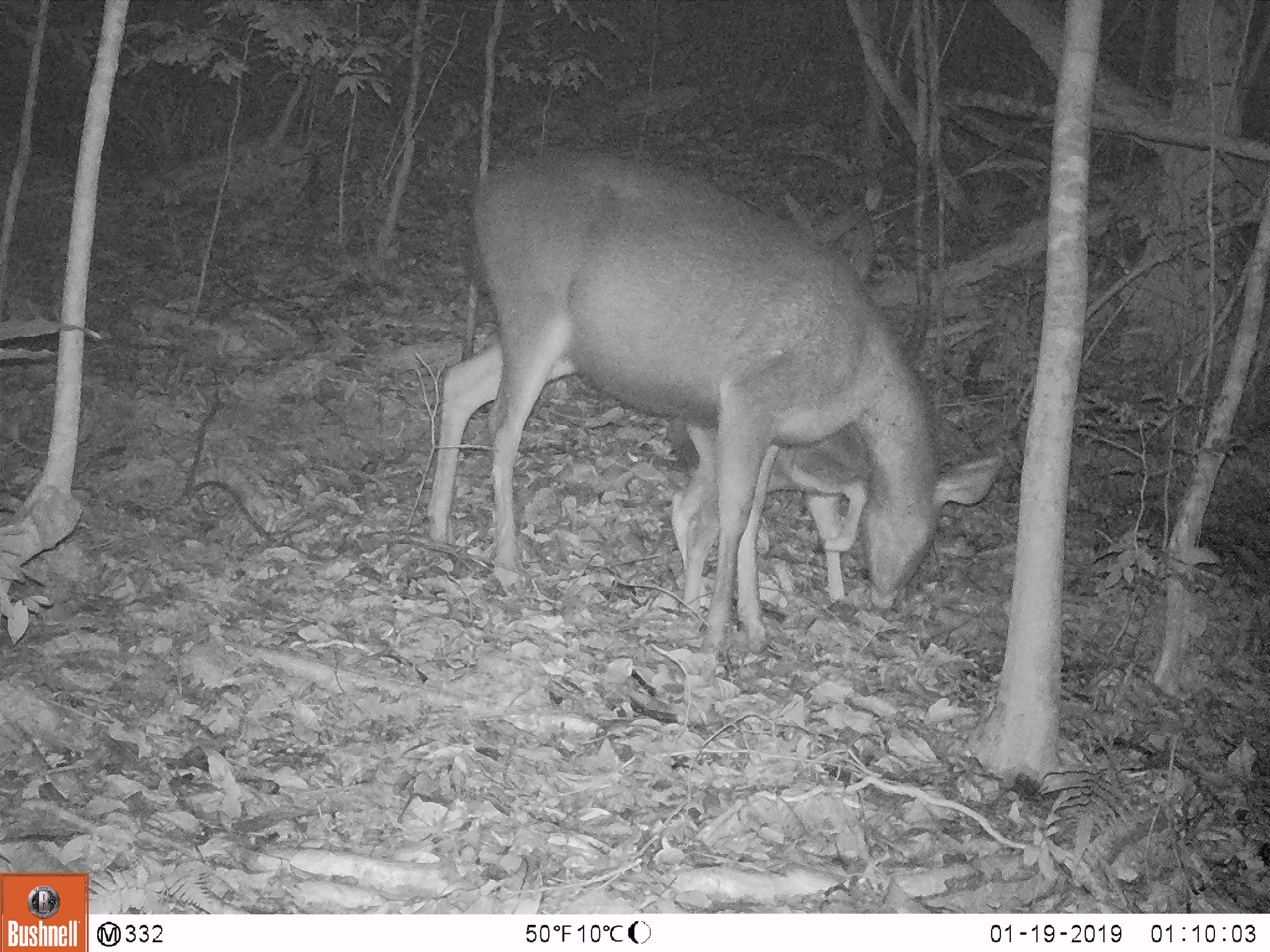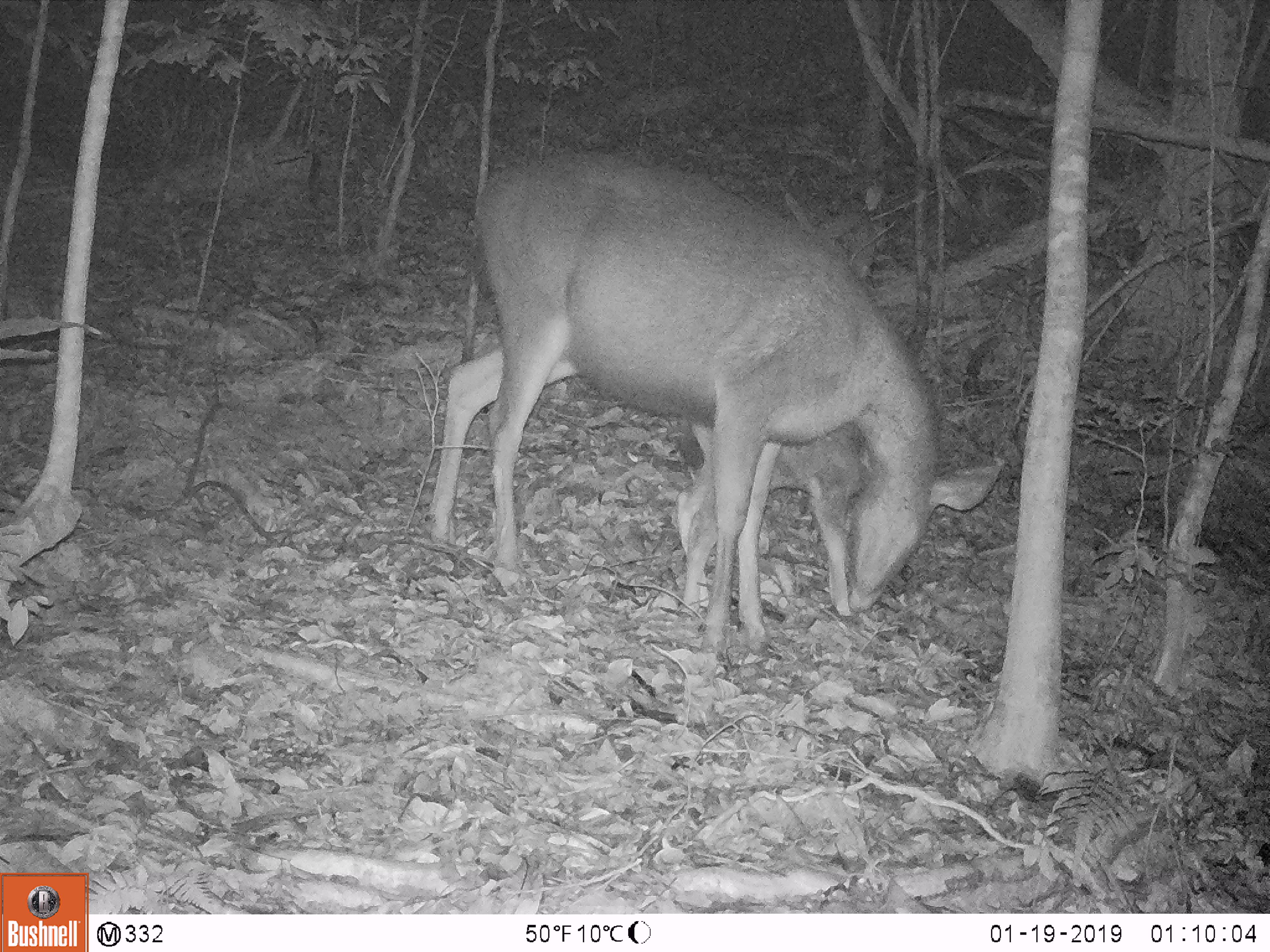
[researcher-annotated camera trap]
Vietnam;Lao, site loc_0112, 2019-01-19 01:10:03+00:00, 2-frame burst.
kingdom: Animalia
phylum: Chordata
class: Mammalia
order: Artiodactyla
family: Cervidae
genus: Rusa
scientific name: Rusa unicolor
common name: sambar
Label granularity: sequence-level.